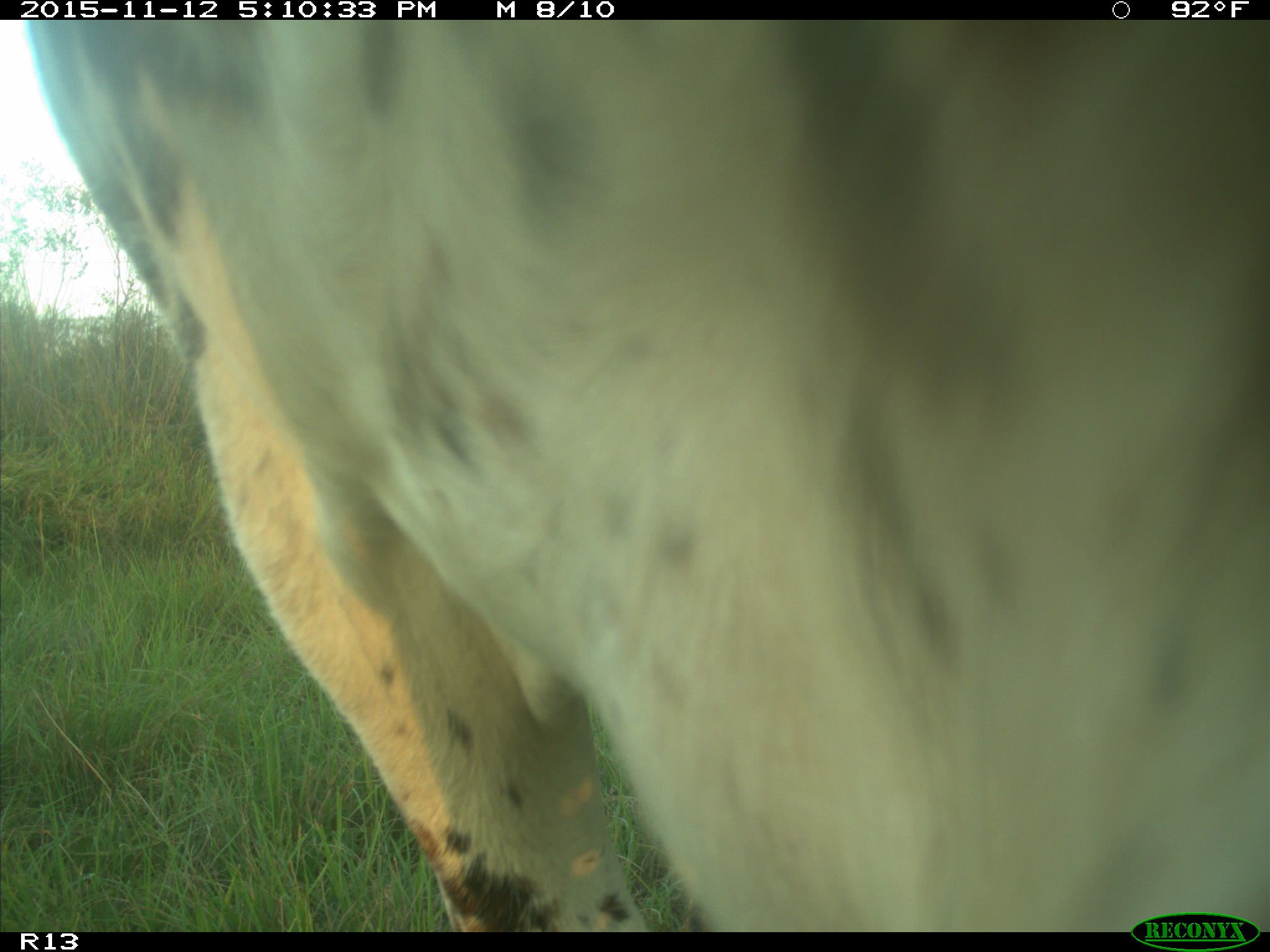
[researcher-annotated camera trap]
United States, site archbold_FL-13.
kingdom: Animalia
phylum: Chordata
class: Mammalia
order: Artiodactyla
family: Bovidae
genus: Bos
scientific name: Bos taurus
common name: domestic cow